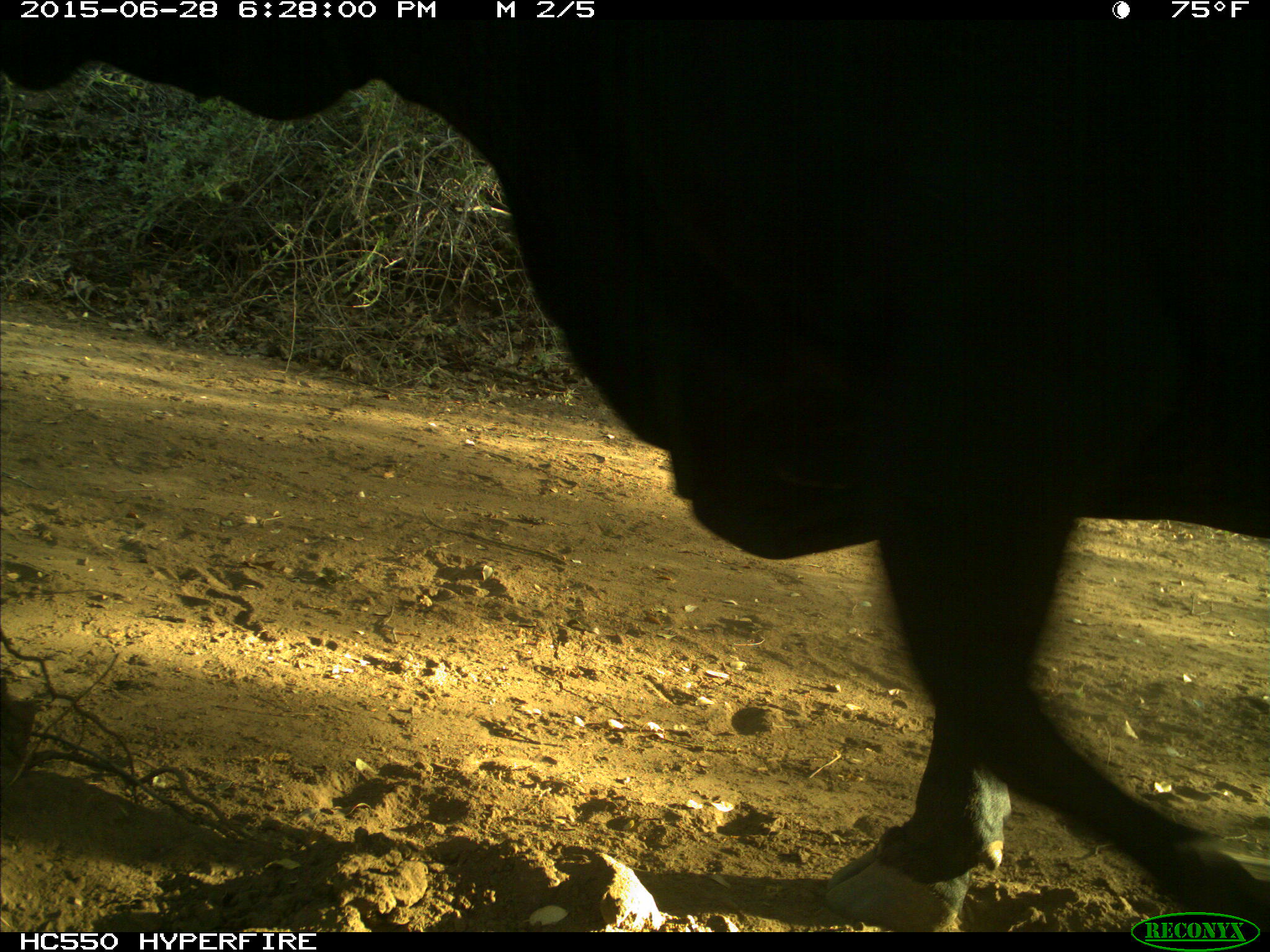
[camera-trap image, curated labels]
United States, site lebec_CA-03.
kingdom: Animalia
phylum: Chordata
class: Mammalia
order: Artiodactyla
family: Bovidae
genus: Bos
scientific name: Bos taurus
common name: domestic cow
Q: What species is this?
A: Bos taurus (domestic cow).